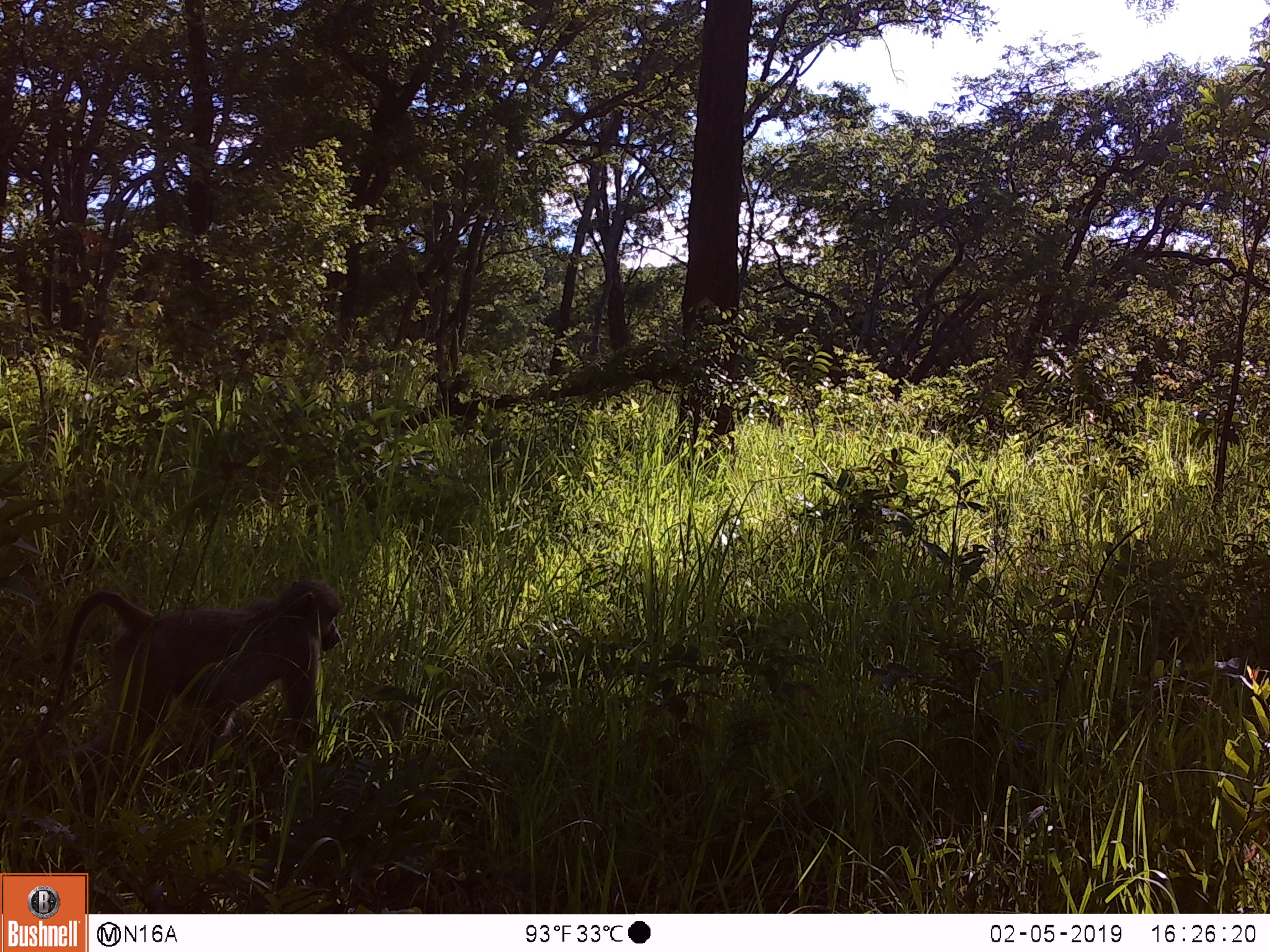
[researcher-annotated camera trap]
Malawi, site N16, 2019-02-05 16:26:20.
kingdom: Animalia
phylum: Chordata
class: Mammalia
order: Primates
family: Cercopithecidae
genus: Papio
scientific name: Papio cynocephalus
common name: yellow baboon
Yellow baboon (Papio cynocephalus), count 1.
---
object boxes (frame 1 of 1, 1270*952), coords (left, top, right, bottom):
yellow baboon: (0, 558, 363, 806)